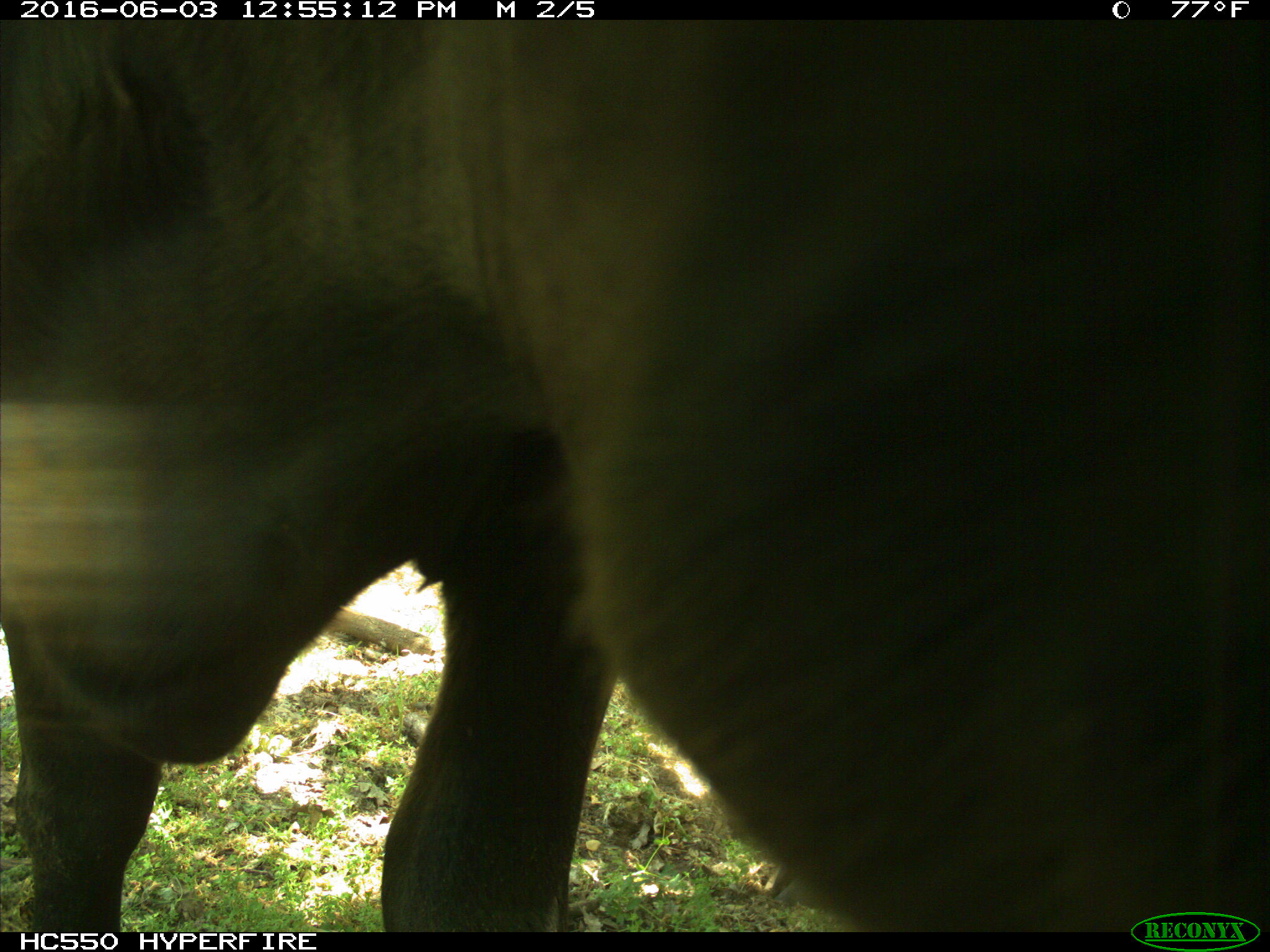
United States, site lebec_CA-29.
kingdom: Animalia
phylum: Chordata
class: Mammalia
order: Artiodactyla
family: Bovidae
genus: Bos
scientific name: Bos taurus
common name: domestic cow